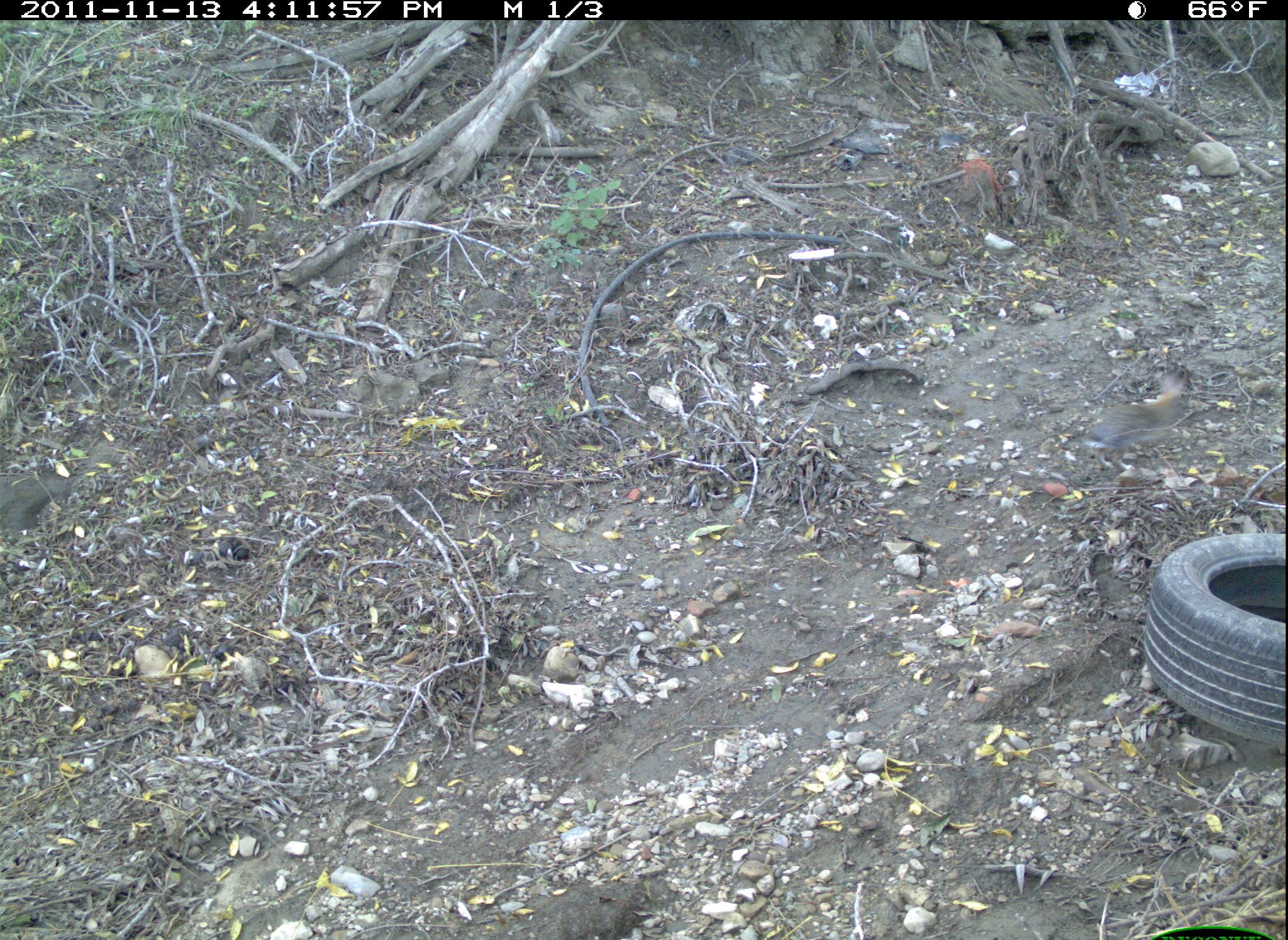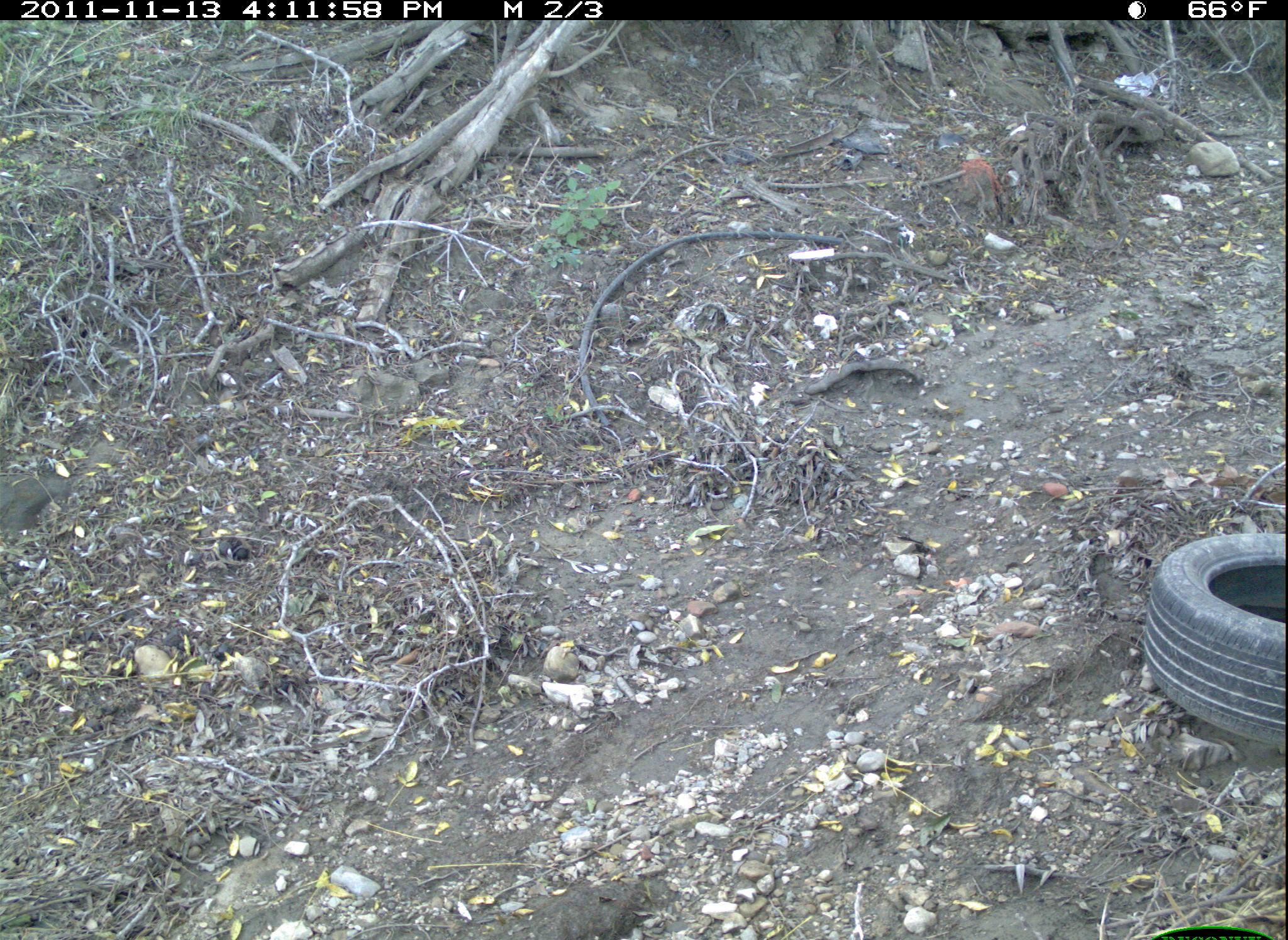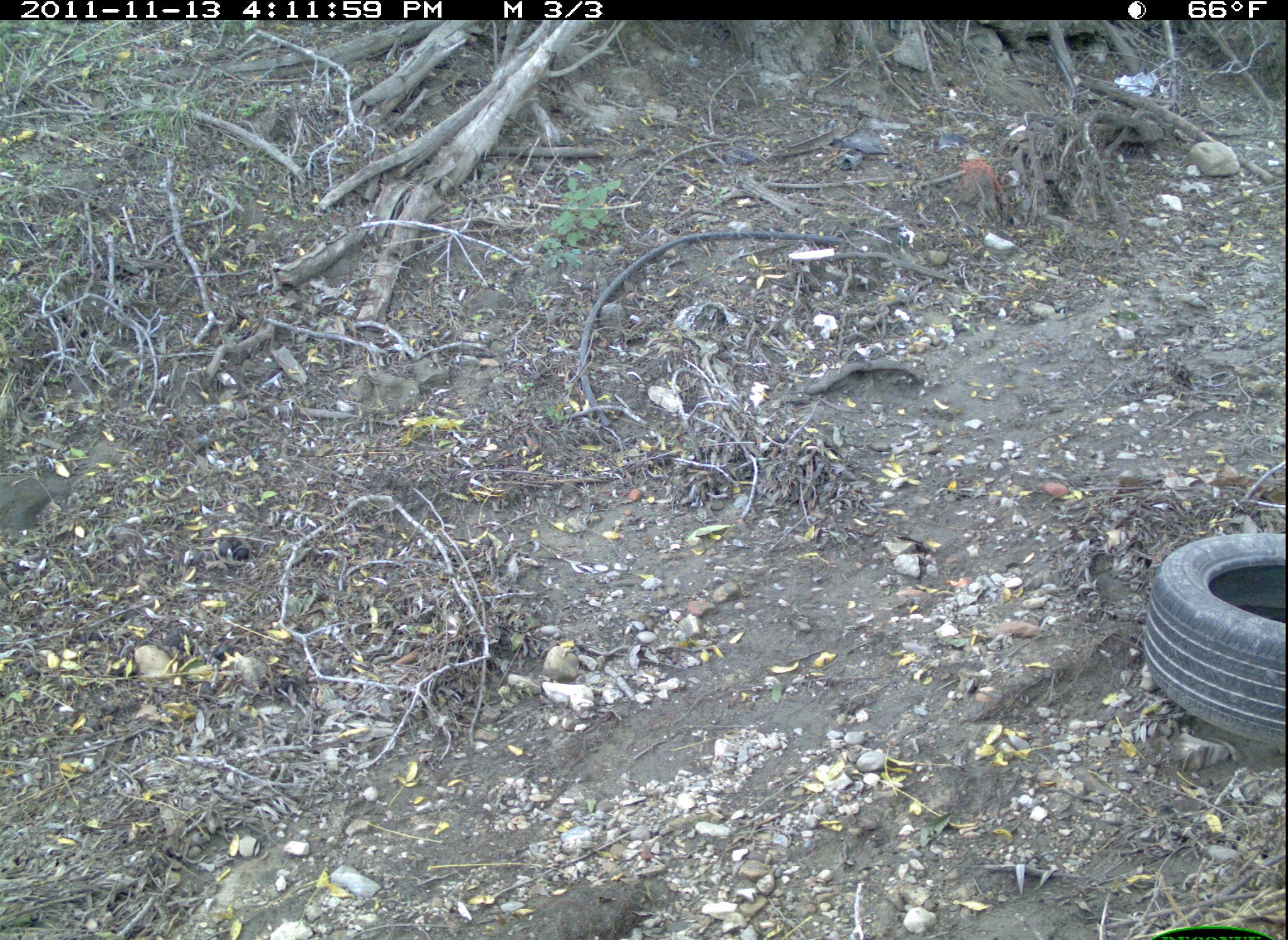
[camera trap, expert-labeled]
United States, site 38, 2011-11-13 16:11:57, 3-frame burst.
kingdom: Animalia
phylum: Chordata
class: Mammalia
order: Lagomorpha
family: Leporidae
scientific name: Leporidae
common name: rabbits and hares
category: rabbit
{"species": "rabbit (rabbits and hares) (Leporidae)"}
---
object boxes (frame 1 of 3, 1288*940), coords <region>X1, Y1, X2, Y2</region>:
rabbit: <region>1085, 364, 1197, 465</region>